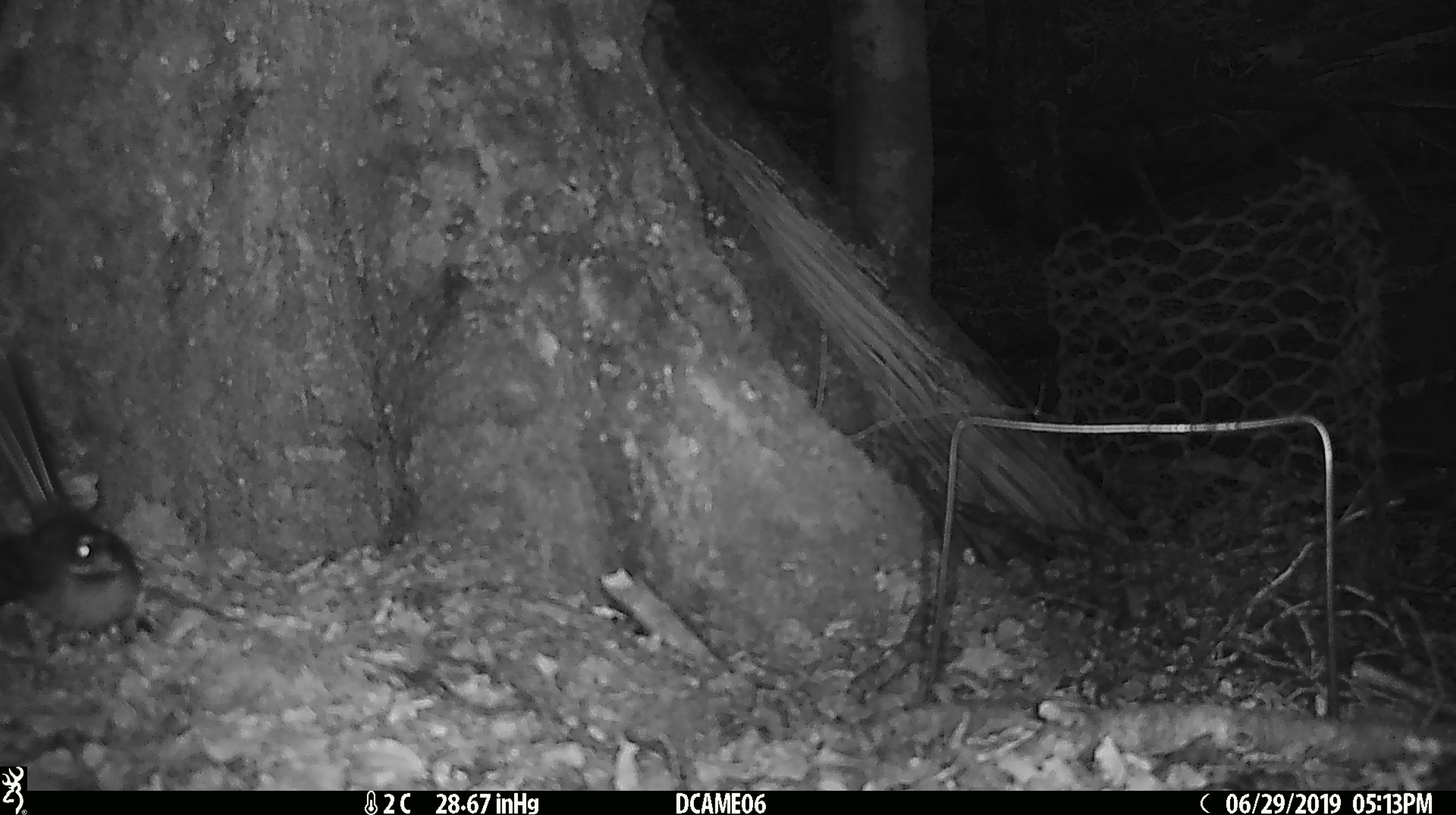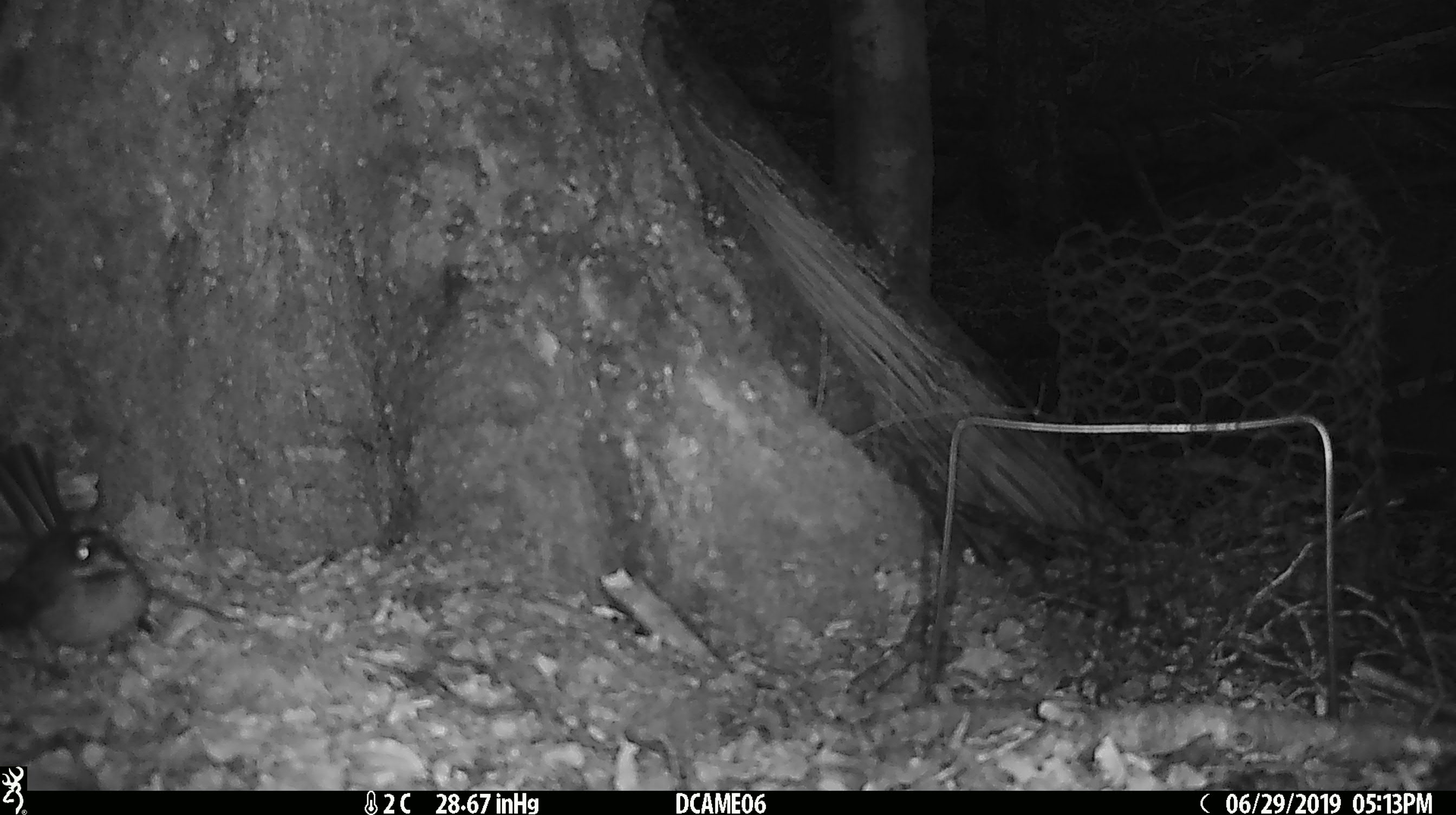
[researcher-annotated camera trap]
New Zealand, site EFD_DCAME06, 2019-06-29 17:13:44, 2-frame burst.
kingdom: Animalia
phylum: Chordata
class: Aves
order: Passeriformes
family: Rhipiduridae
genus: Rhipidura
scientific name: Rhipidura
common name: fantails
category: fantail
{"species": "fantail (fantails) (Rhipidura)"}